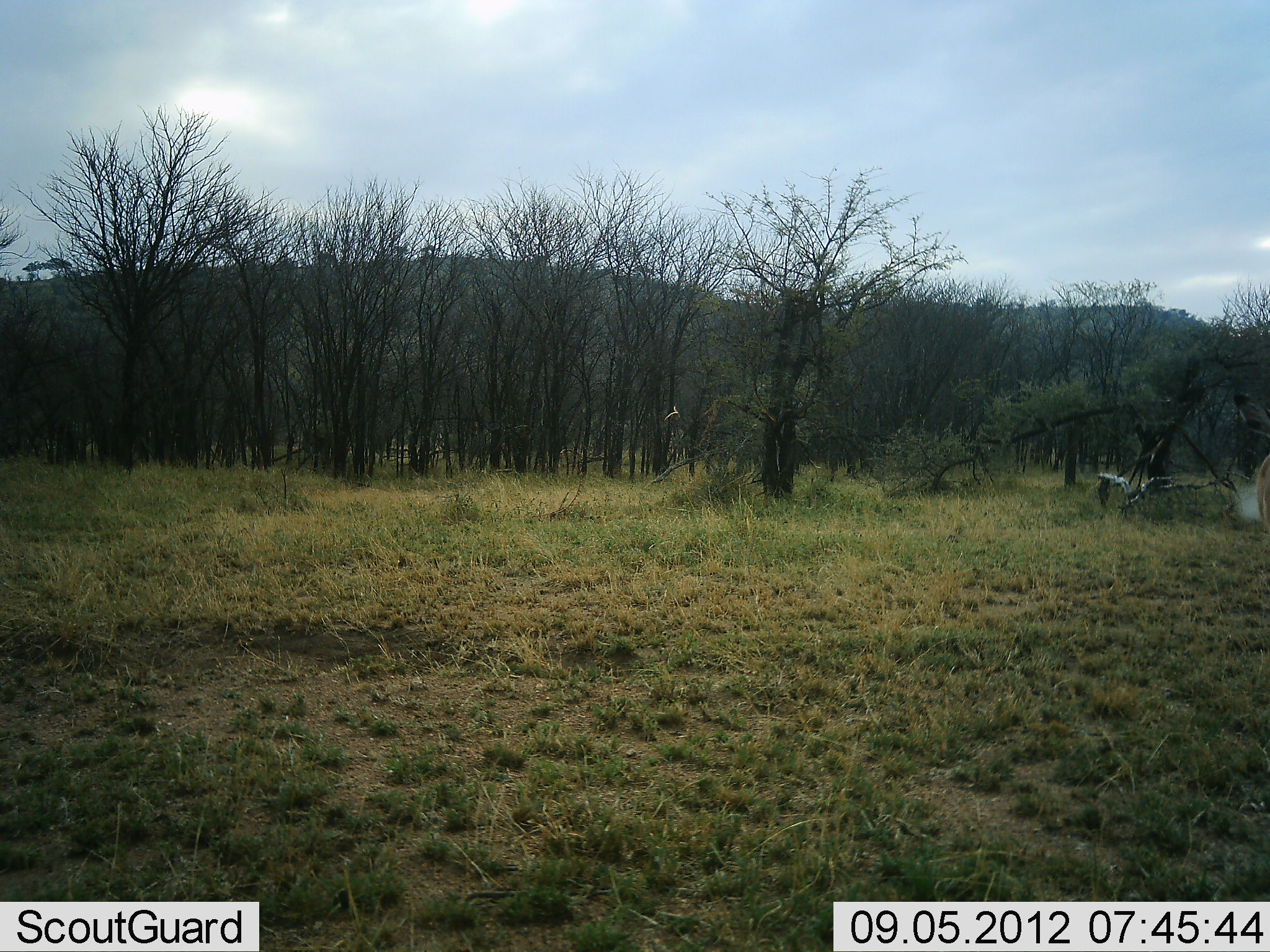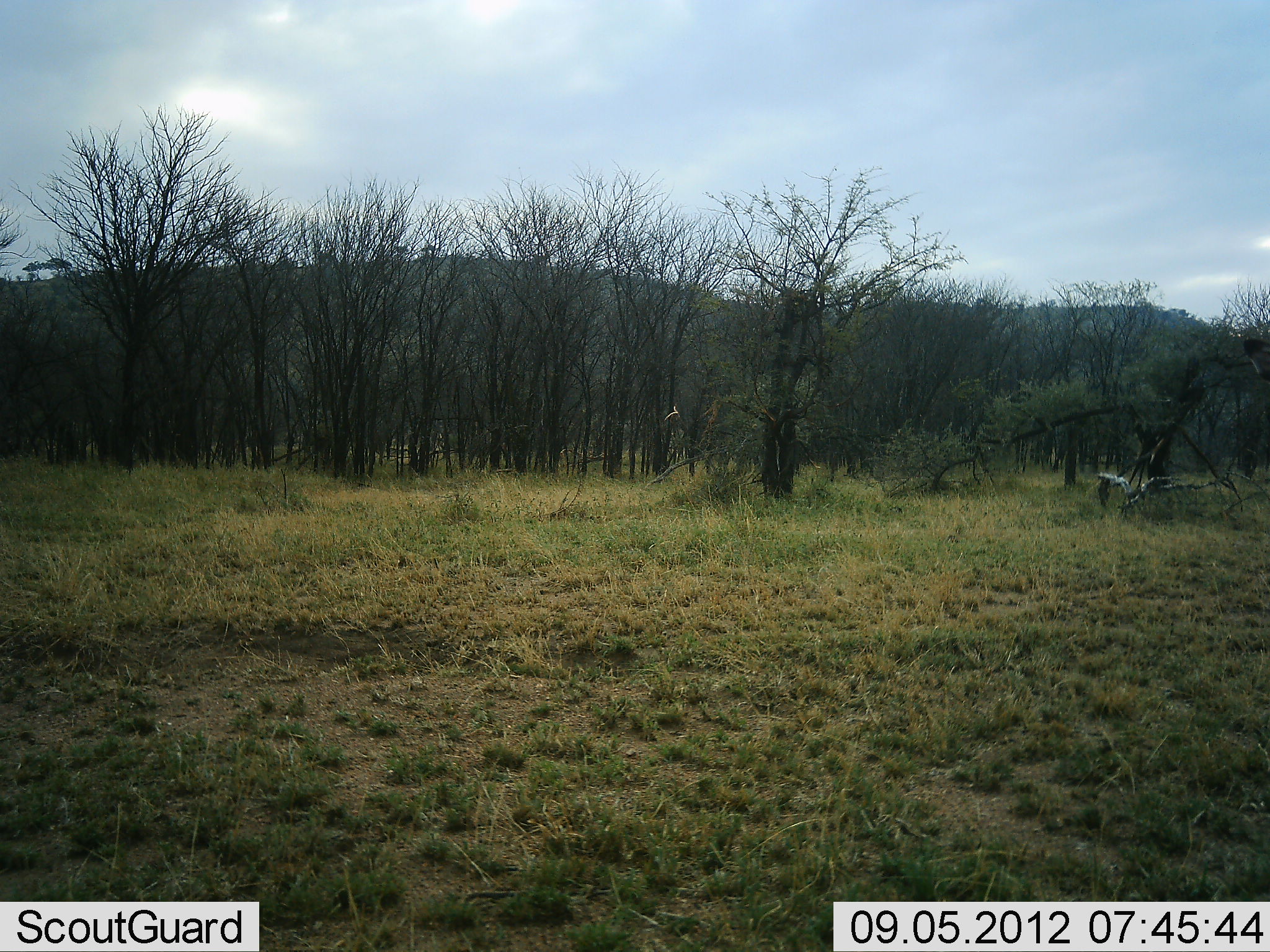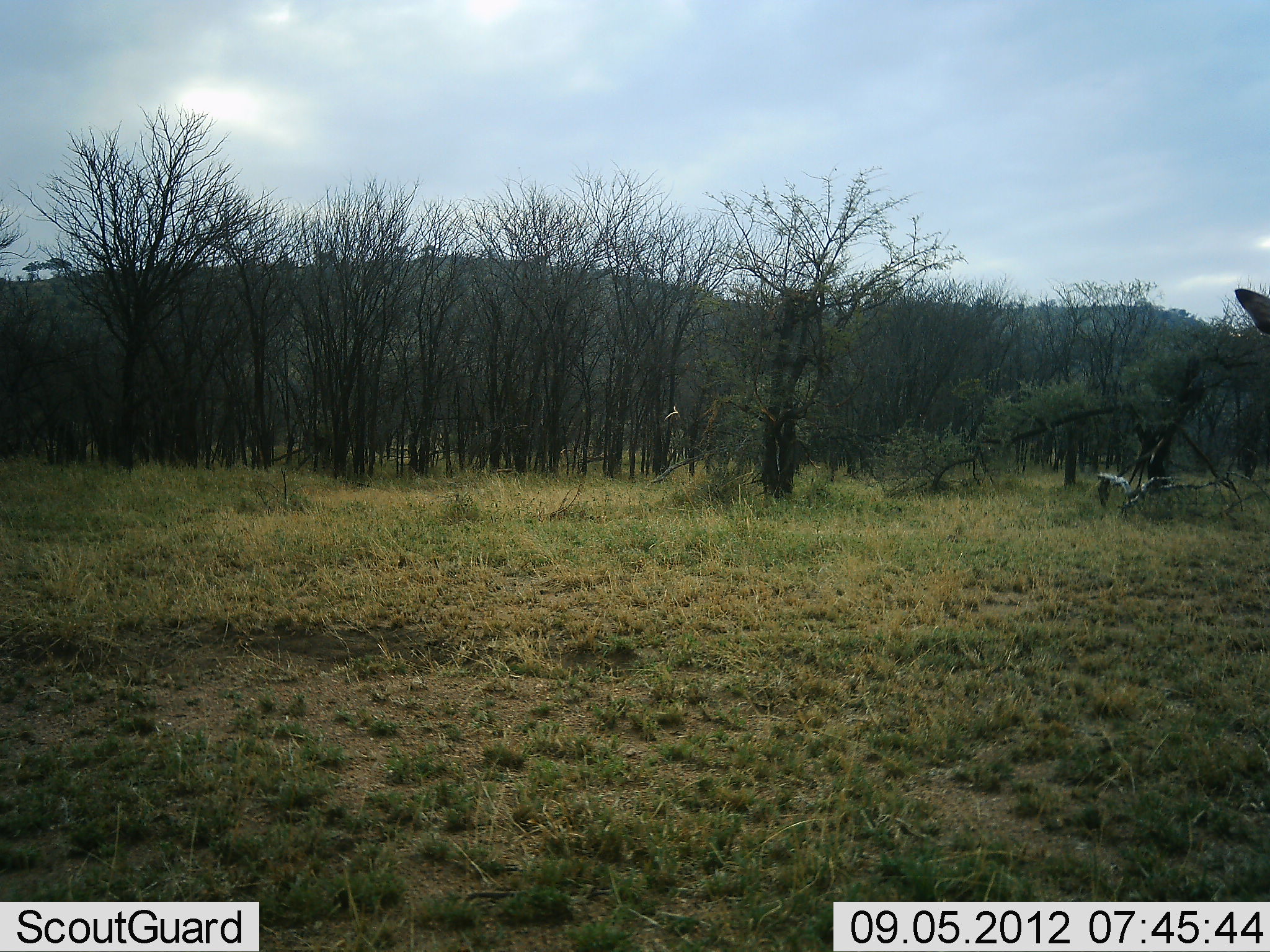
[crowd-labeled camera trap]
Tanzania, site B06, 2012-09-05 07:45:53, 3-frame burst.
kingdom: Animalia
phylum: Chordata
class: Mammalia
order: Artiodactyla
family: Bovidae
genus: Aepyceros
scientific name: Aepyceros melampus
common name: impala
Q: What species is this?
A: Impala (Aepyceros melampus).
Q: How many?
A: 1.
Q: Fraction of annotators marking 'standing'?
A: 56%.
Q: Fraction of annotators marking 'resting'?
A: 0%.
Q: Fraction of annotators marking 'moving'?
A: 44%.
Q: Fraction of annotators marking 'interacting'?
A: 0%.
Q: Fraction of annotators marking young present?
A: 0%.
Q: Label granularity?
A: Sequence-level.